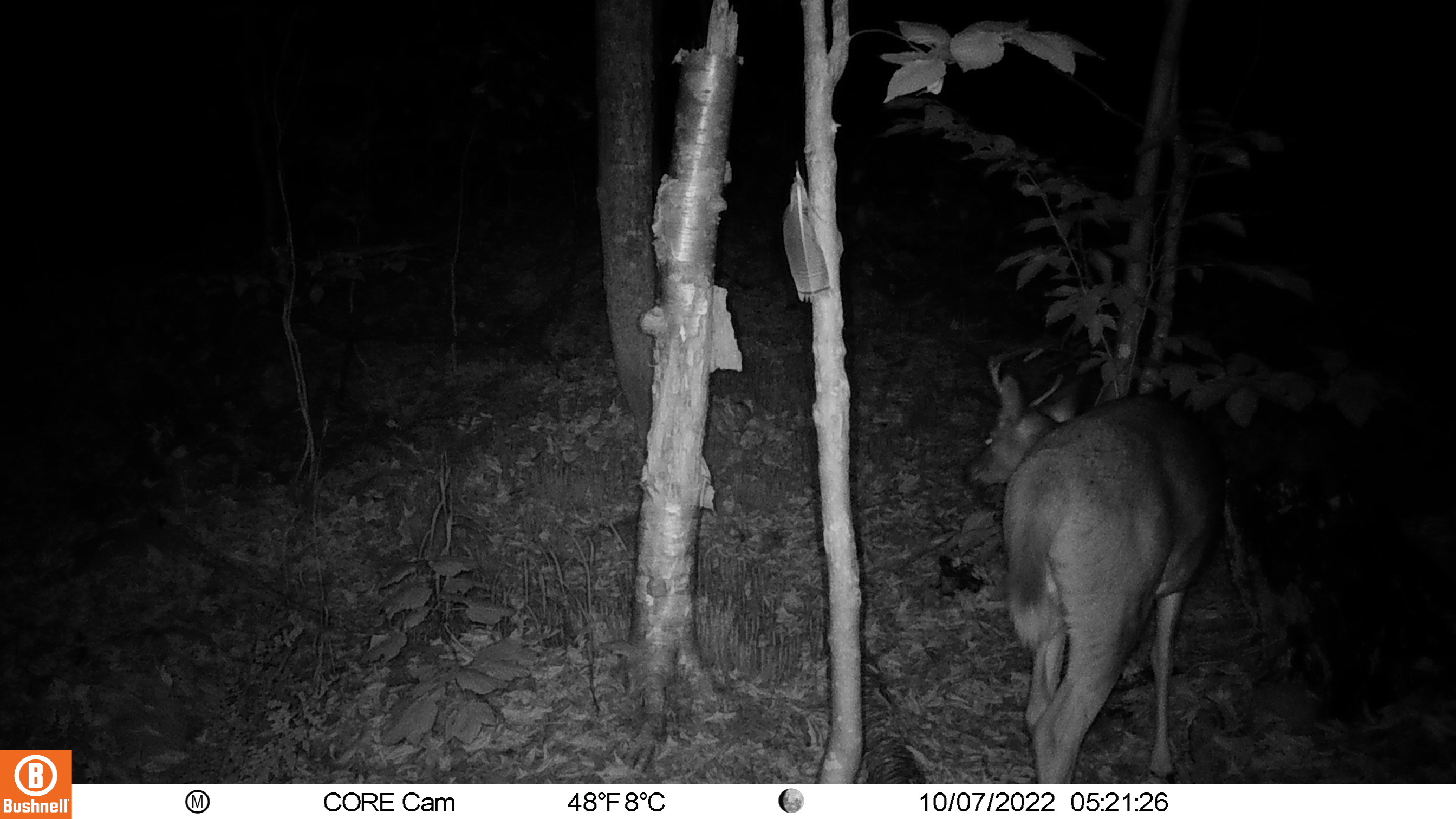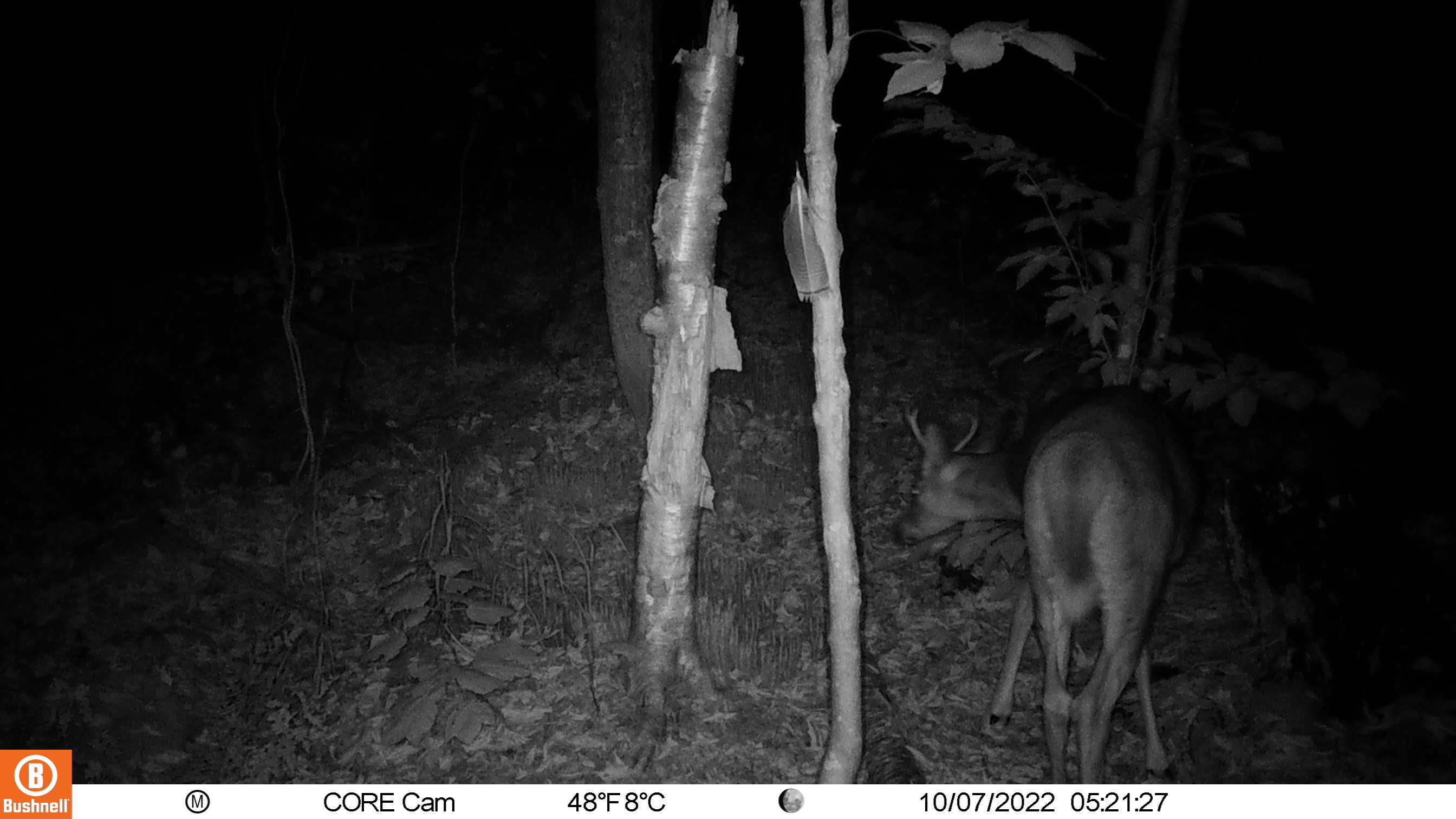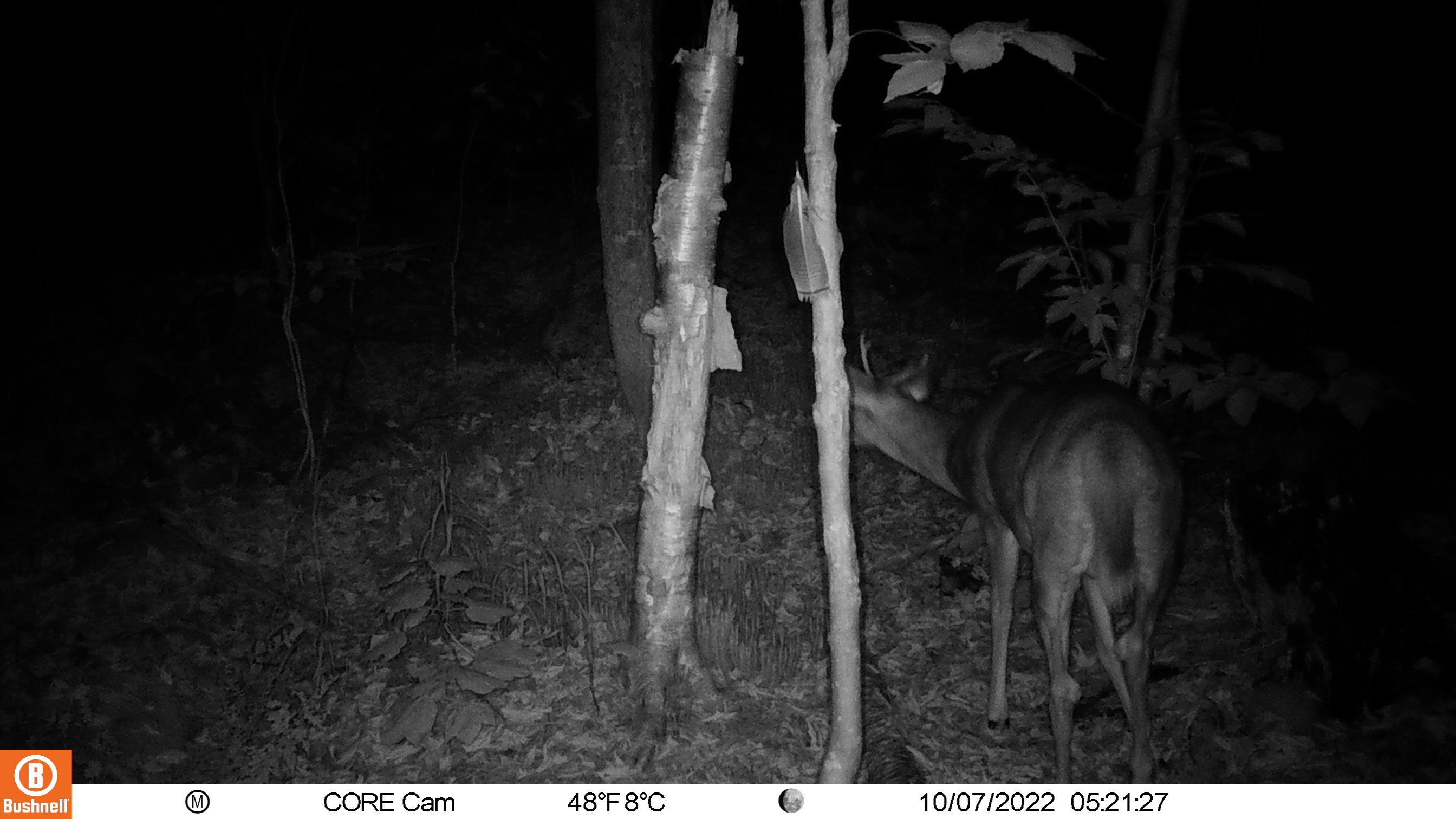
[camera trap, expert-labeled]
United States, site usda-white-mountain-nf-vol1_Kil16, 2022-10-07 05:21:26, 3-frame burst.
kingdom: Animalia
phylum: Chordata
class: Mammalia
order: Artiodactyla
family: Cervidae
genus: Odocoileus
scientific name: Odocoileus virginianus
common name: white-tailed deer